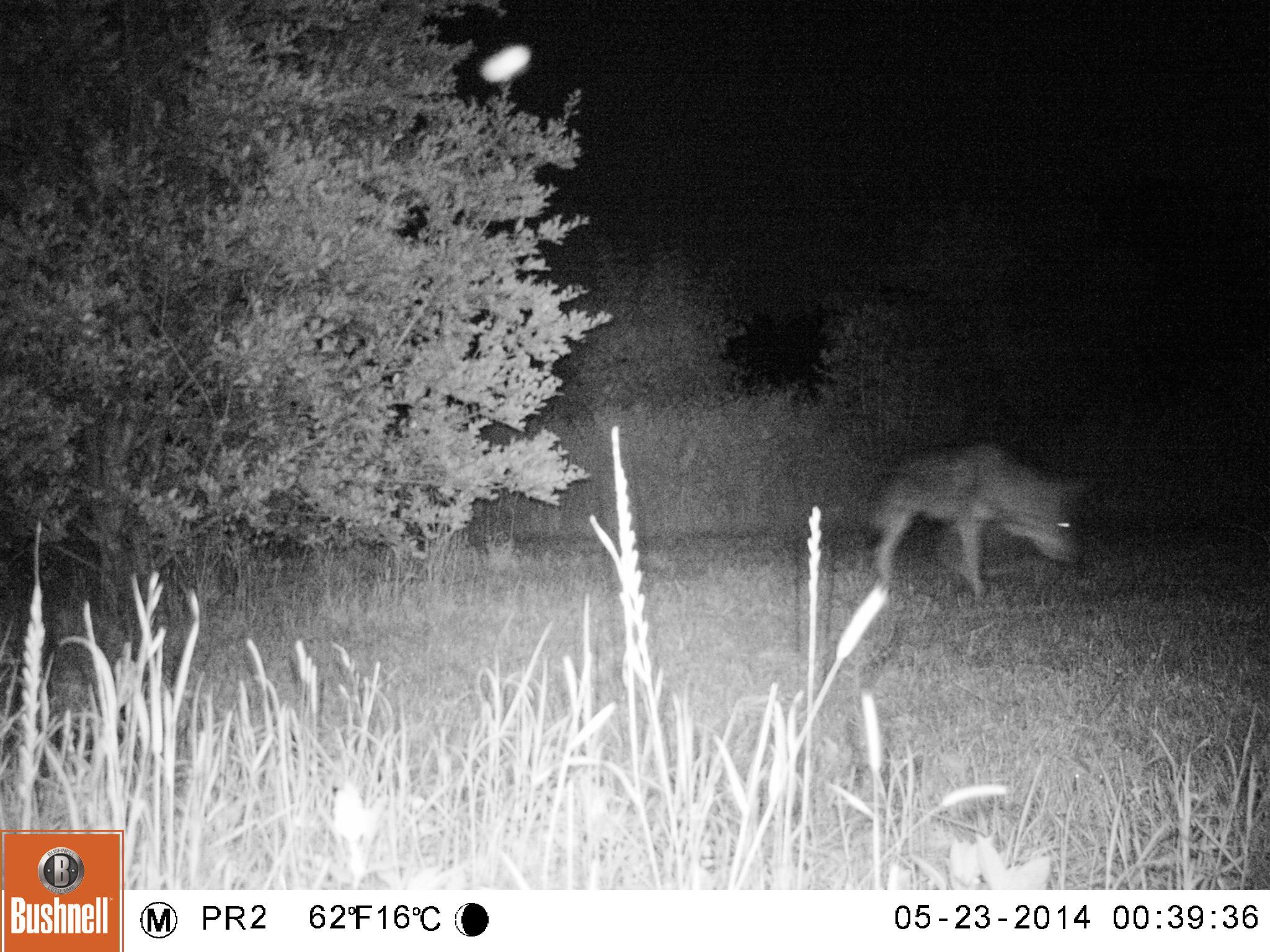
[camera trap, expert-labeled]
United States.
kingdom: Animalia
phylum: Chordata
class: Mammalia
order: Carnivora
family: Canidae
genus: Canis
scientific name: Canis latrans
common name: coyote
Coyote (Canis latrans).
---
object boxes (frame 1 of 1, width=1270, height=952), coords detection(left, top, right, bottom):
Coyote: detection(856, 432, 1091, 612)